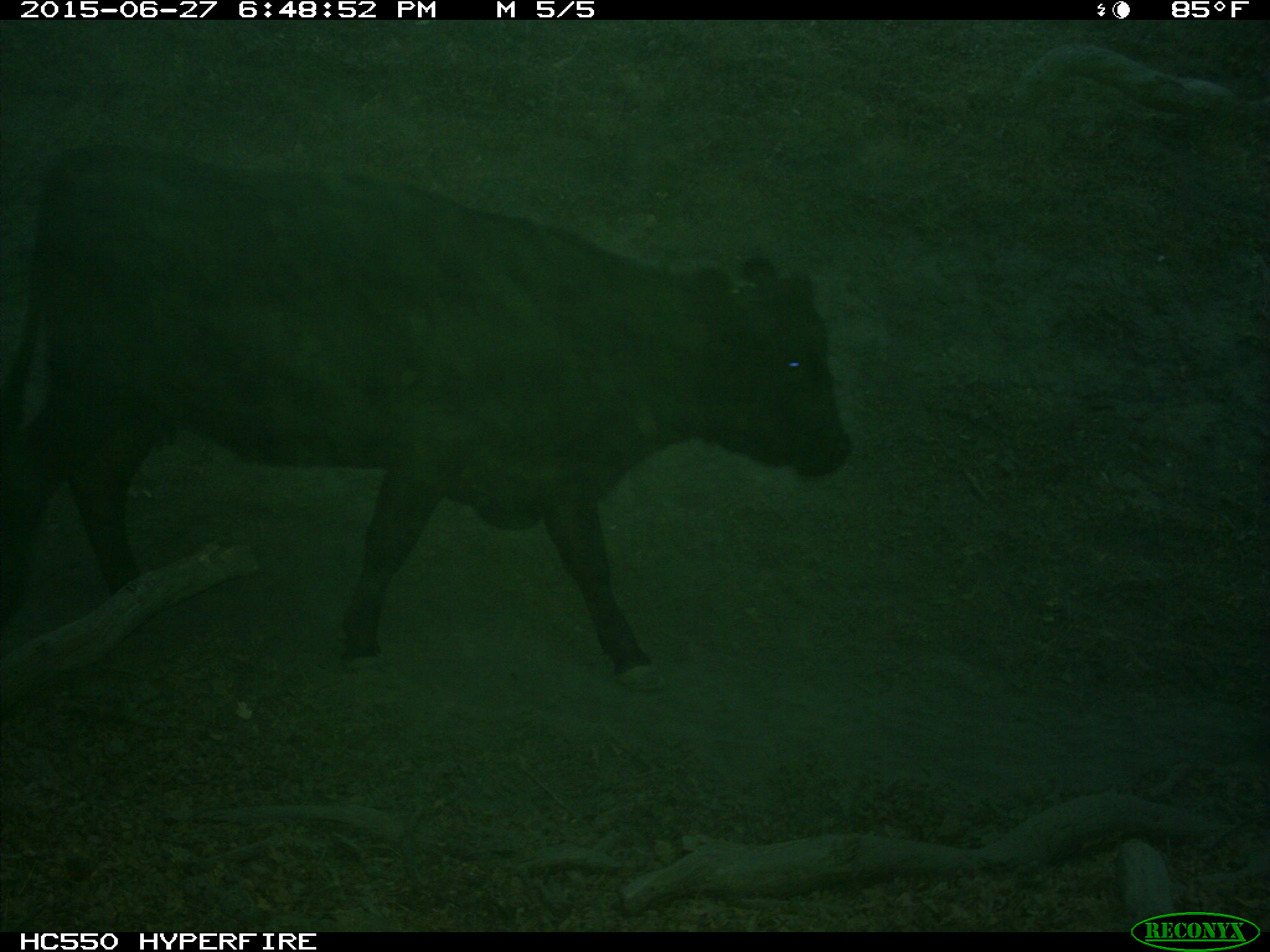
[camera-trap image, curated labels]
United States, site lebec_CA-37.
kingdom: Animalia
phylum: Chordata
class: Mammalia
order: Artiodactyla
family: Bovidae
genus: Bos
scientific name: Bos taurus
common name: domestic cow